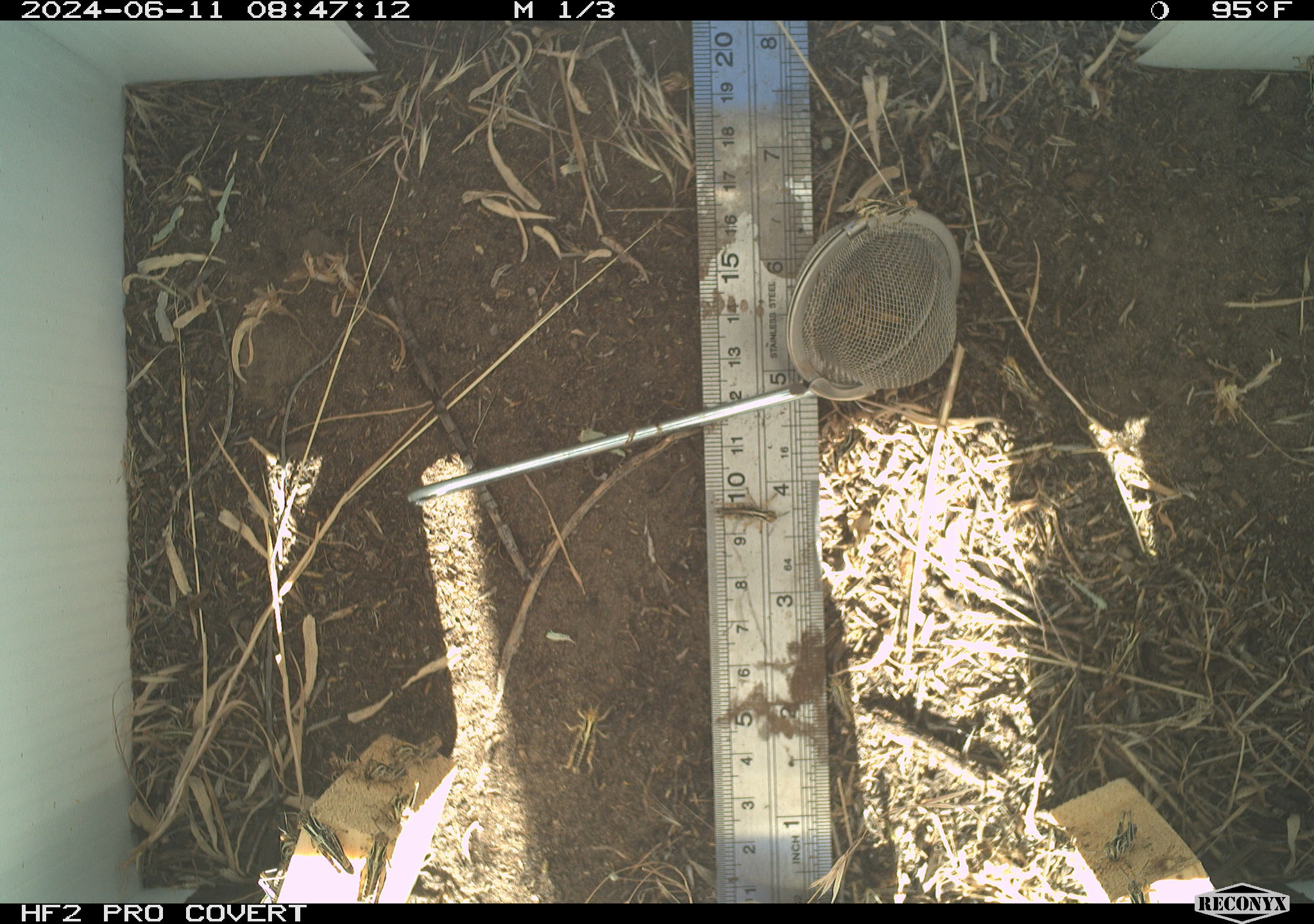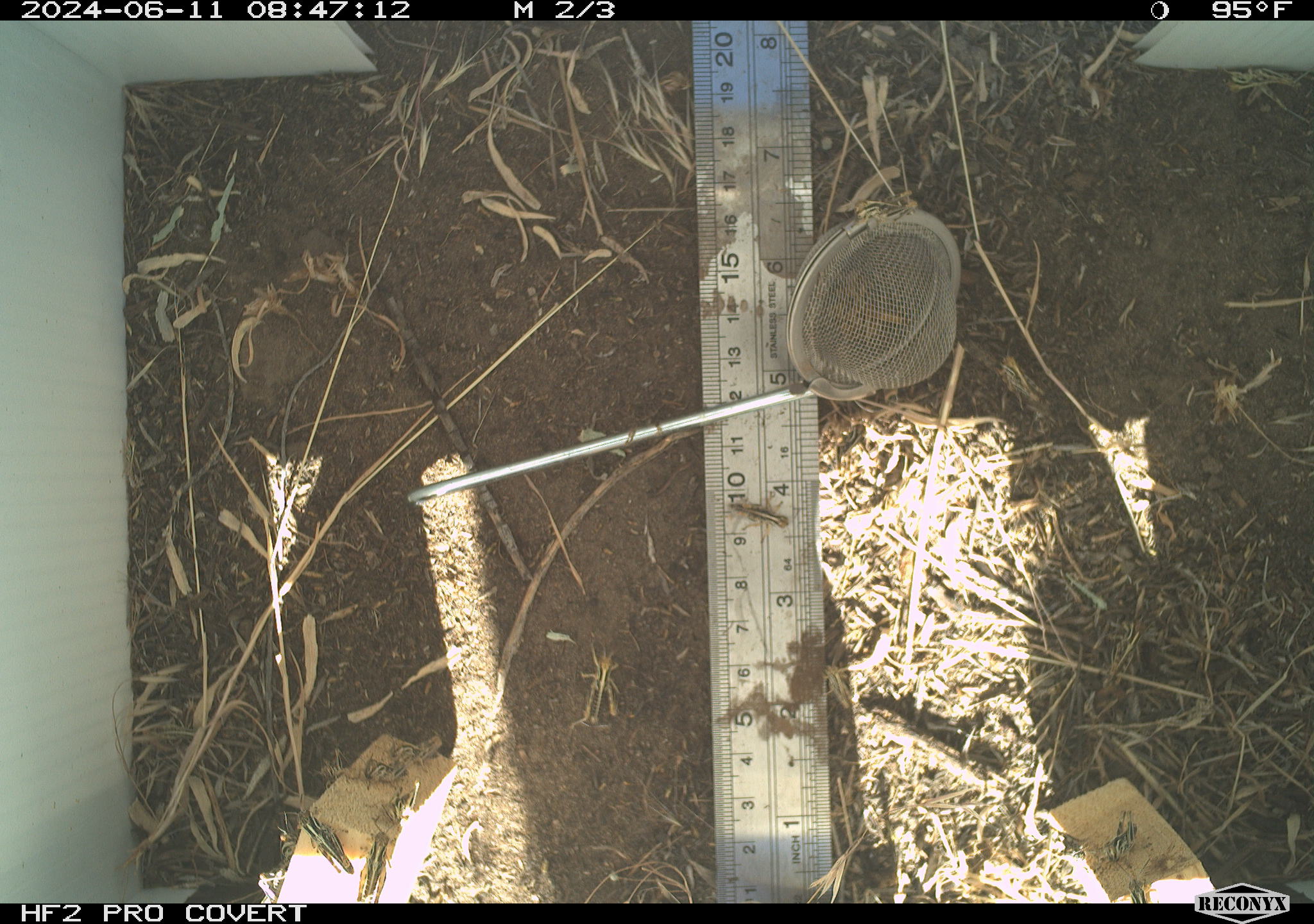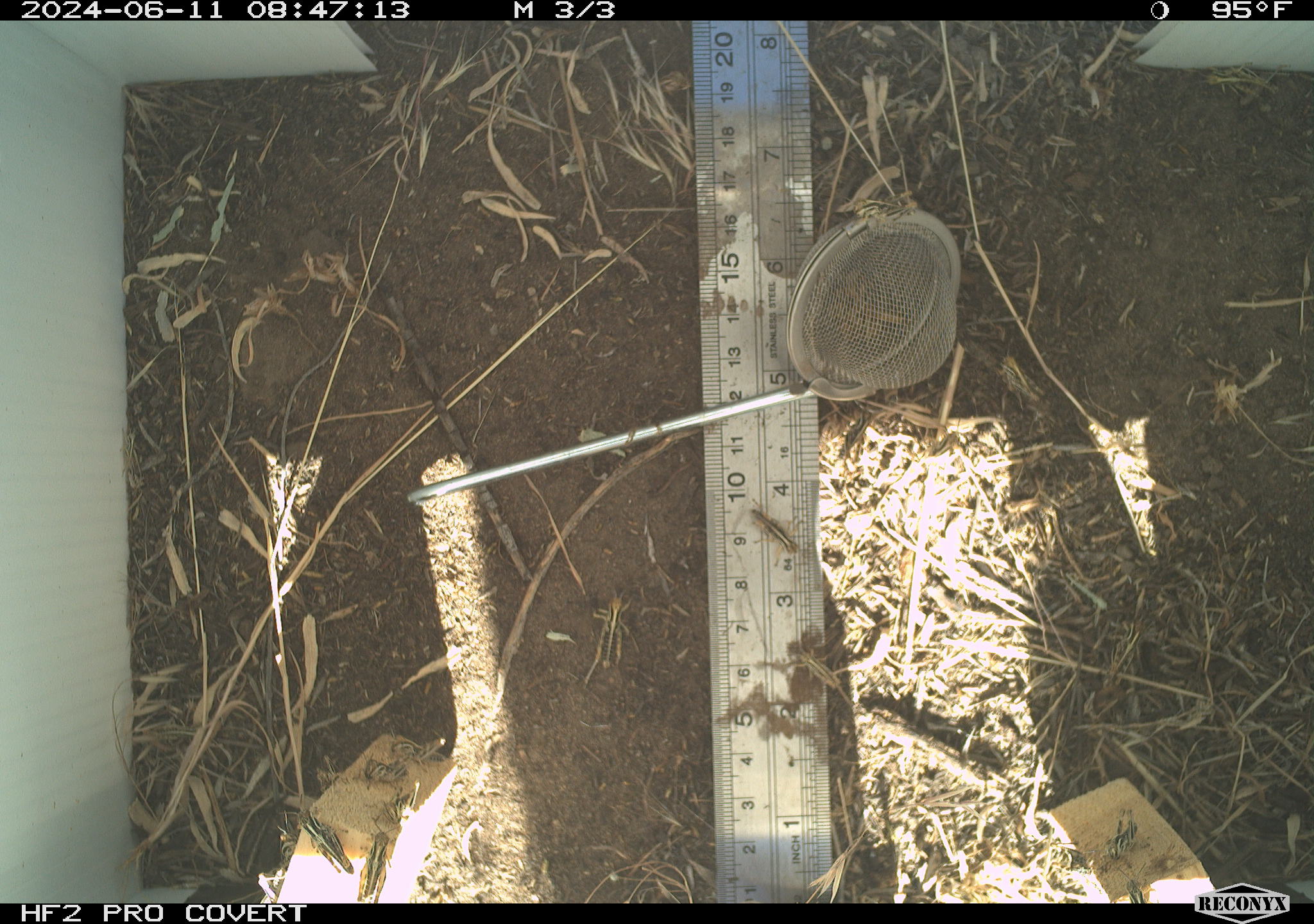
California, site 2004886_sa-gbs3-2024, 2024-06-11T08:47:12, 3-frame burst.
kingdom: Animalia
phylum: Arthropoda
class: Insecta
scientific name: Insecta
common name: insect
Insect (Insecta).